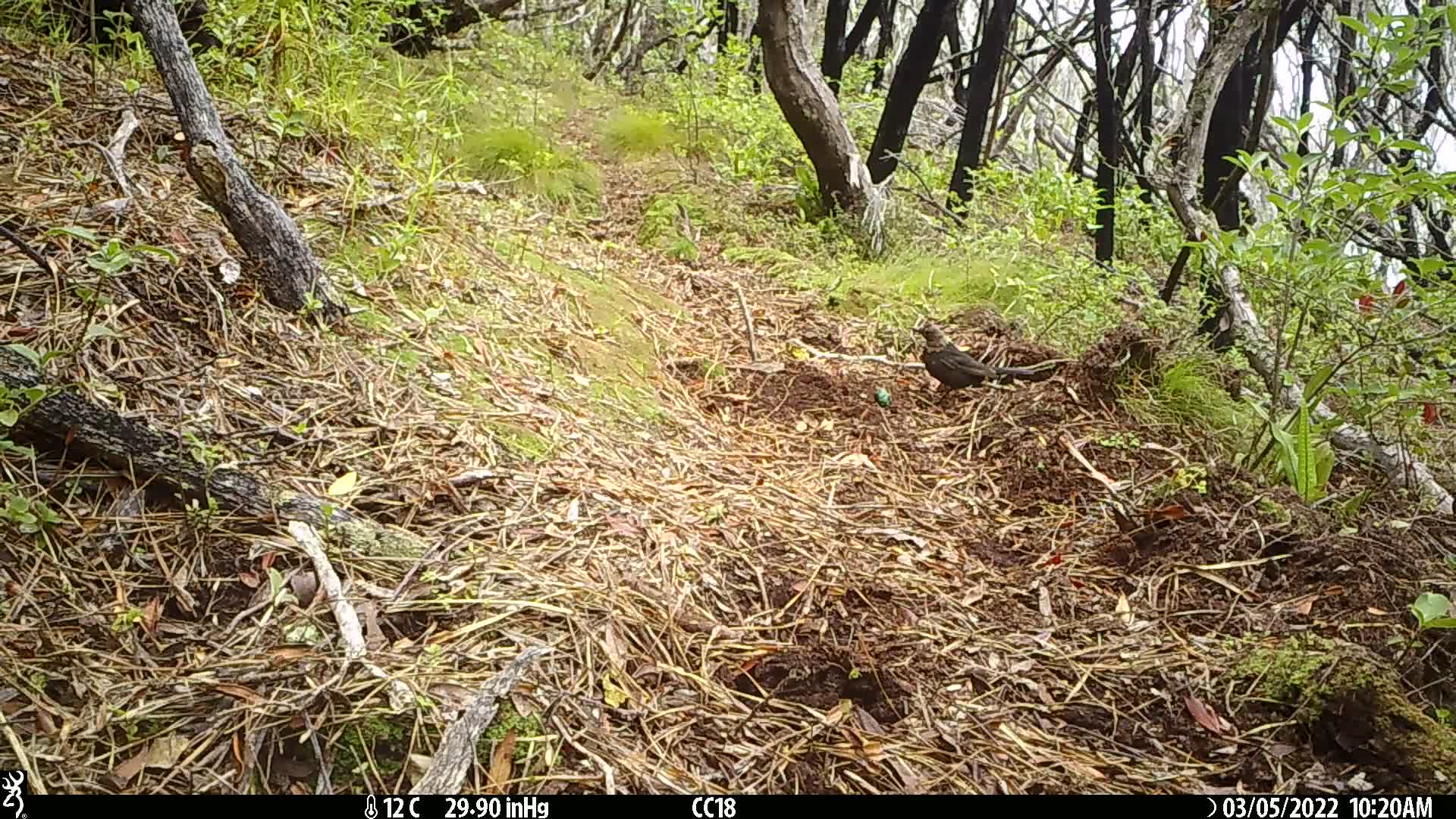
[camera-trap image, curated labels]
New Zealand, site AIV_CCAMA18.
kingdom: Animalia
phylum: Chordata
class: Aves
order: Passeriformes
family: Turdidae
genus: Turdus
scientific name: Turdus merula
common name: eurasian blackbird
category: blackbird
Blackbird (eurasian blackbird) (Turdus merula).